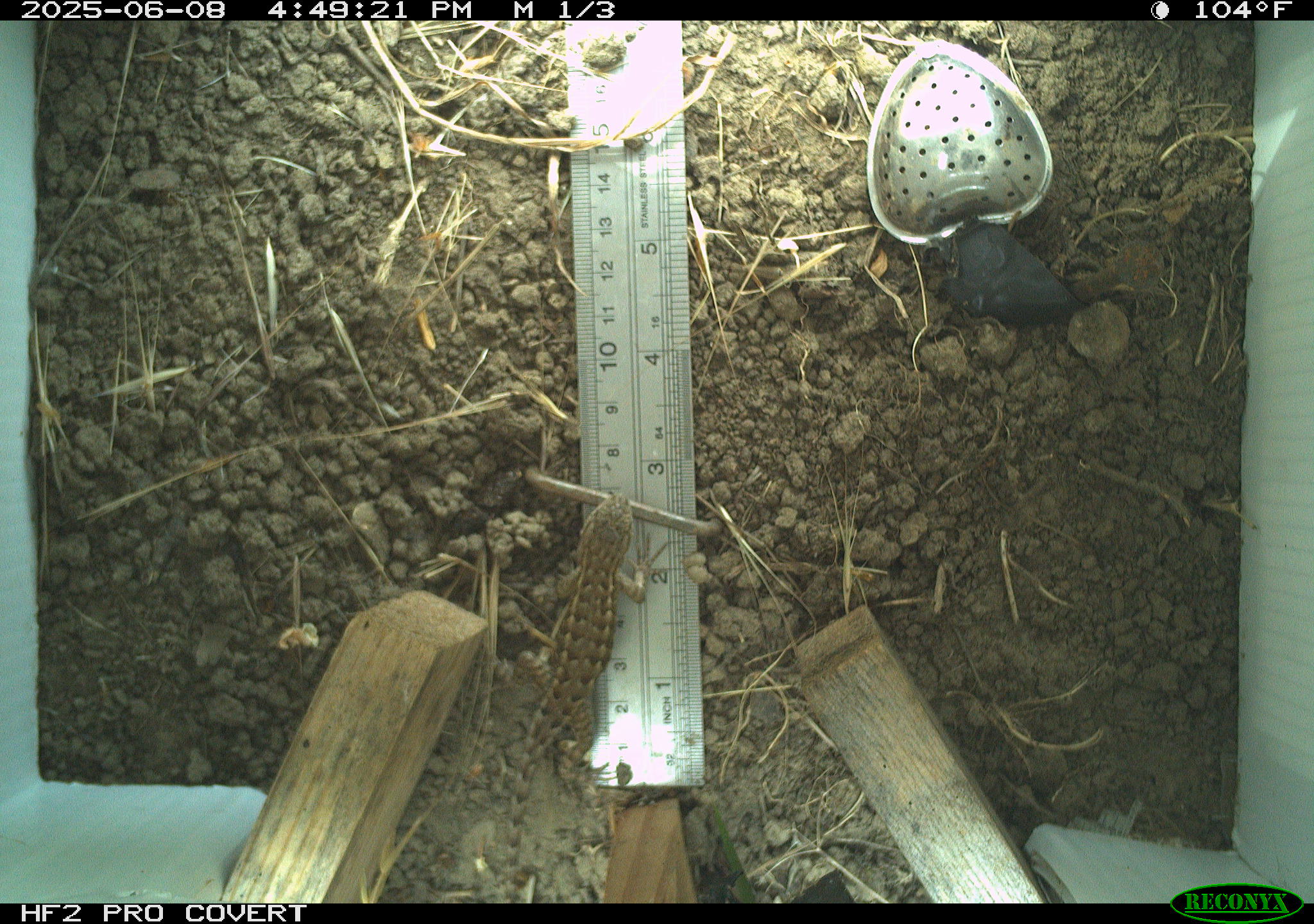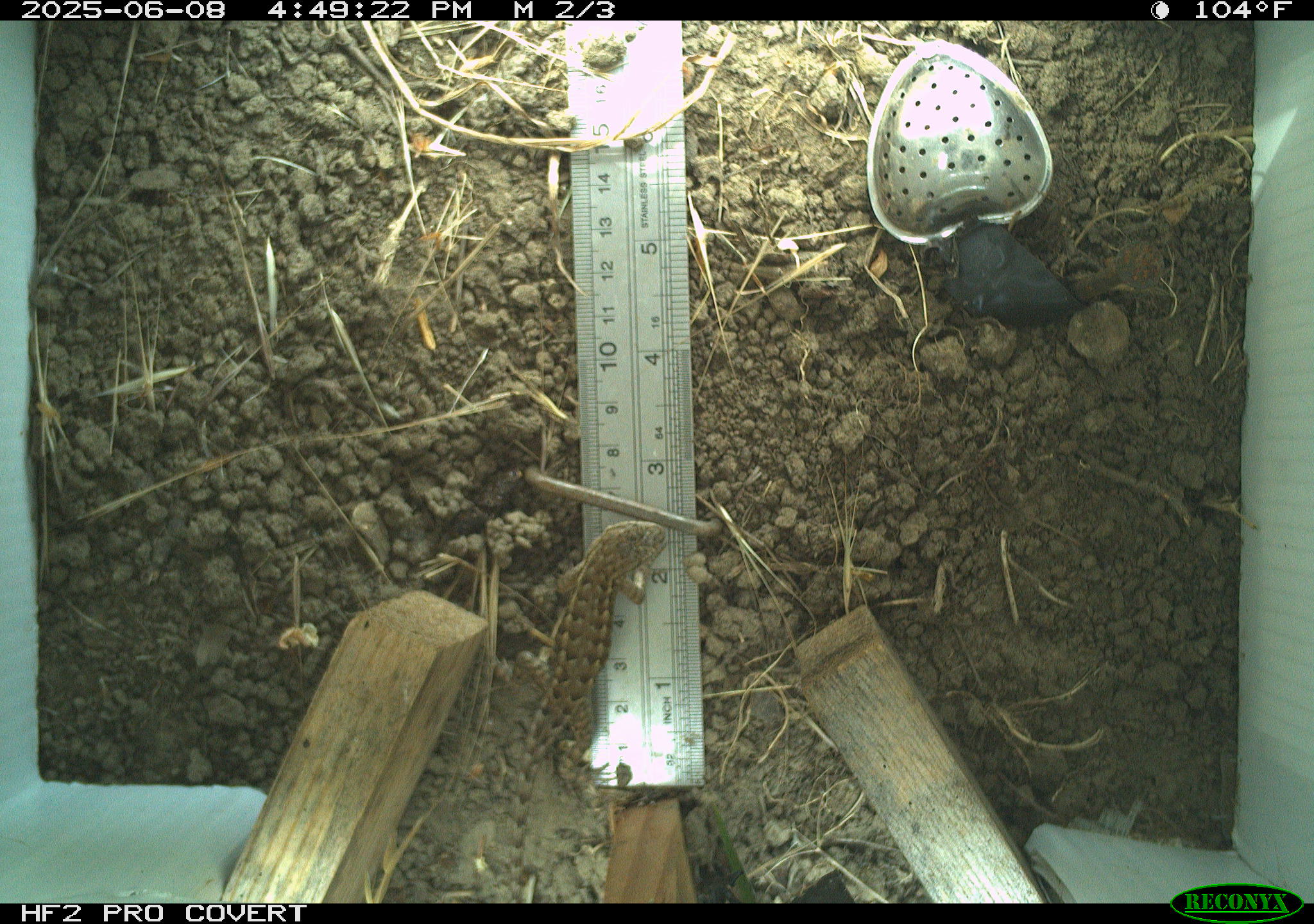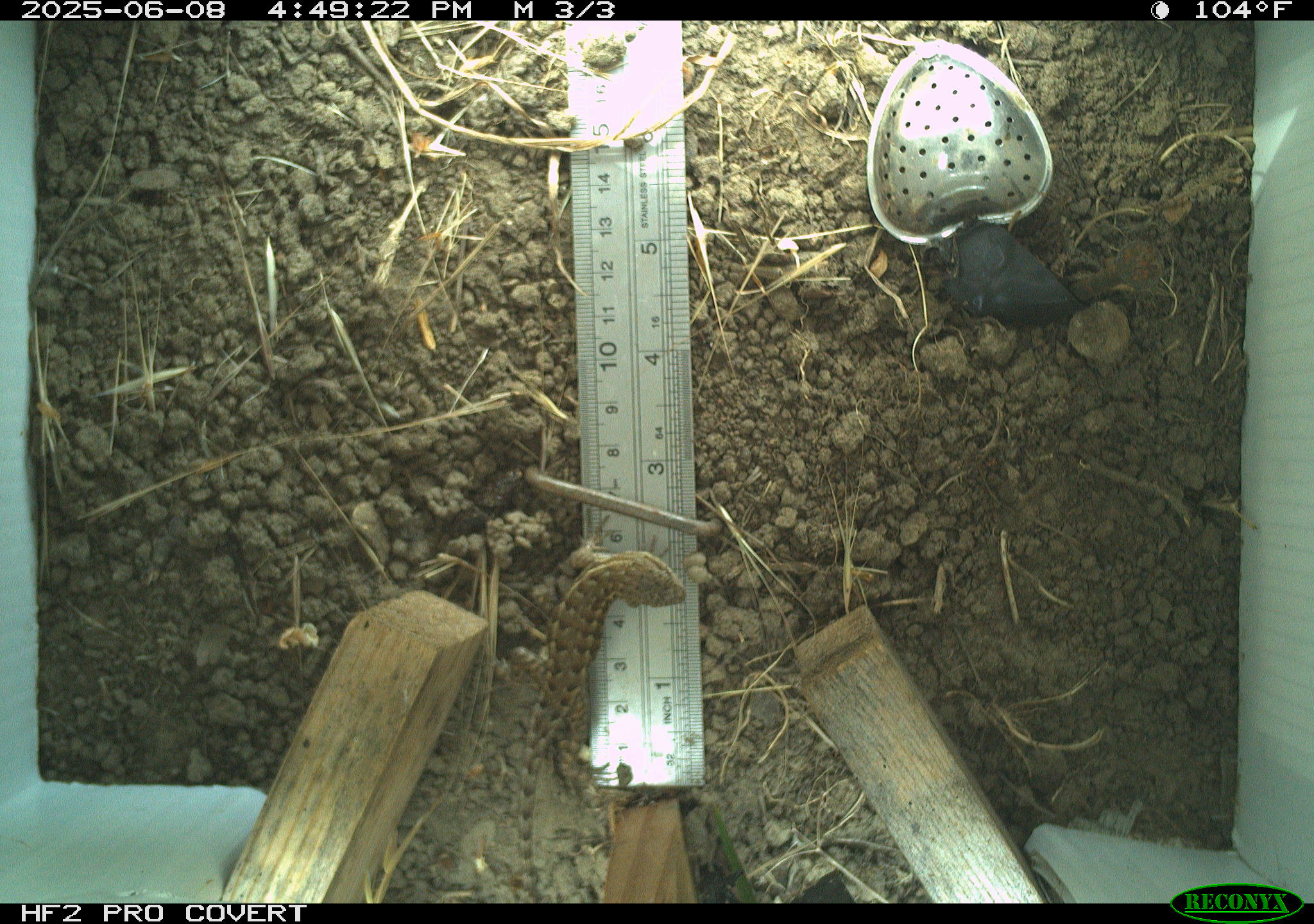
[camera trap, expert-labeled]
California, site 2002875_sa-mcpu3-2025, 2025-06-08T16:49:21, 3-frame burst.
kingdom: Animalia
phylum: Chordata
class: Reptilia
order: Squamata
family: Phrynosomatidae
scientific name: Phrynosomatidae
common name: north american spiny lizards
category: sceloporus/uta species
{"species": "sceloporus/uta species (north american spiny lizards) (Phrynosomatidae)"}